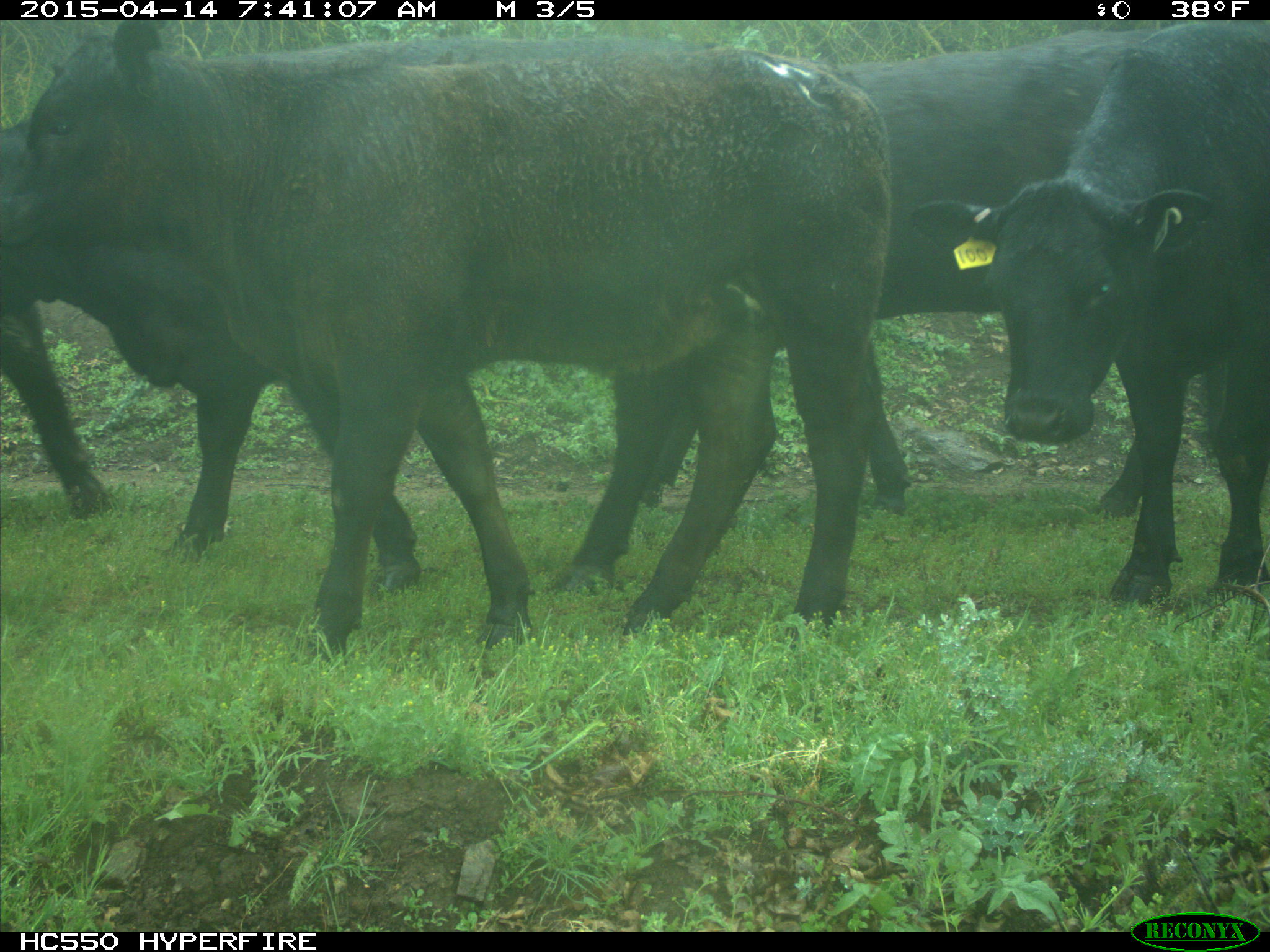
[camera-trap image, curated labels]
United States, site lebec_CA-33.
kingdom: Animalia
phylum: Chordata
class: Mammalia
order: Artiodactyla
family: Bovidae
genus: Bos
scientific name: Bos taurus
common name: domestic cow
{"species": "Bos taurus (domestic cow)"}